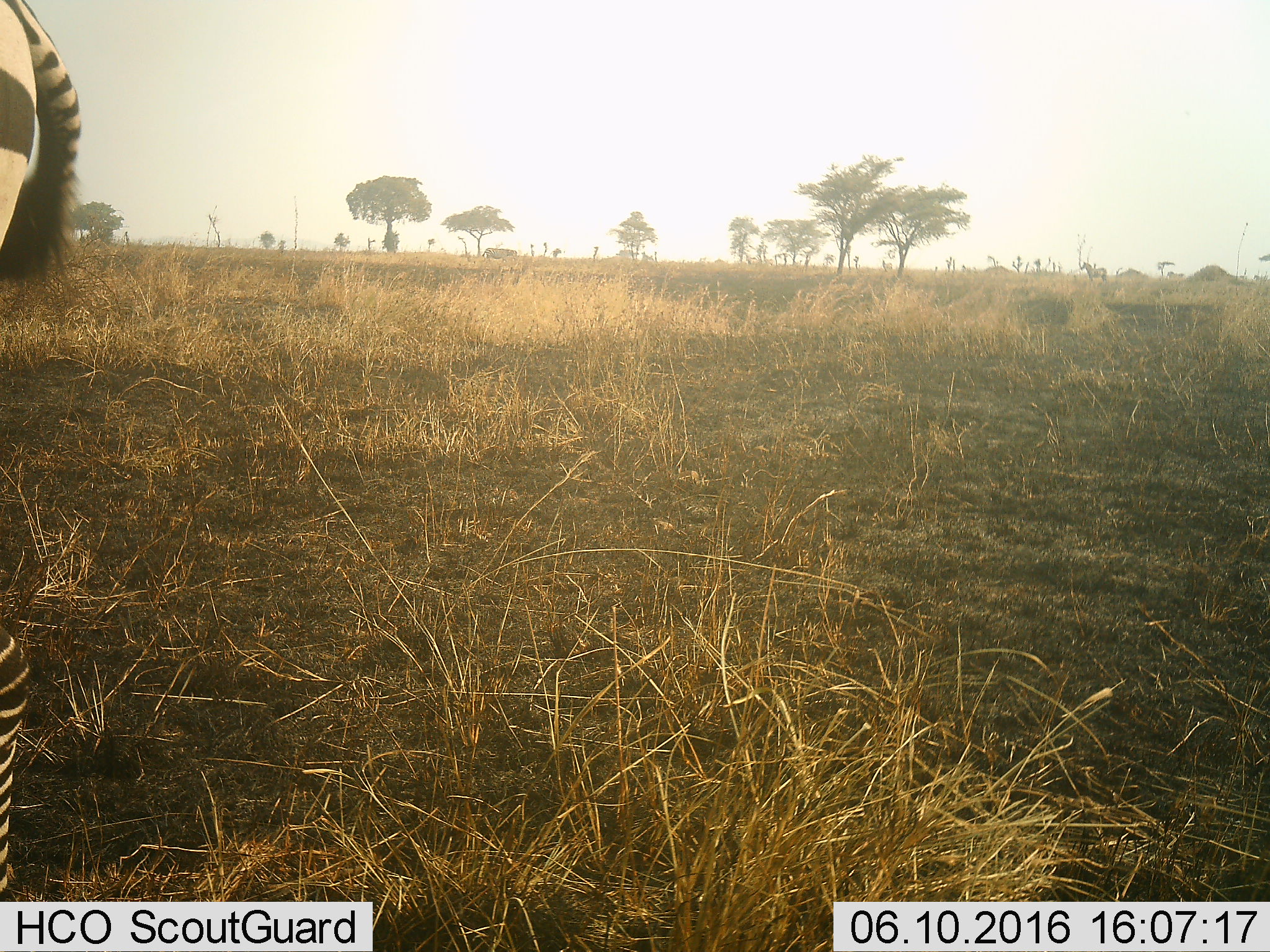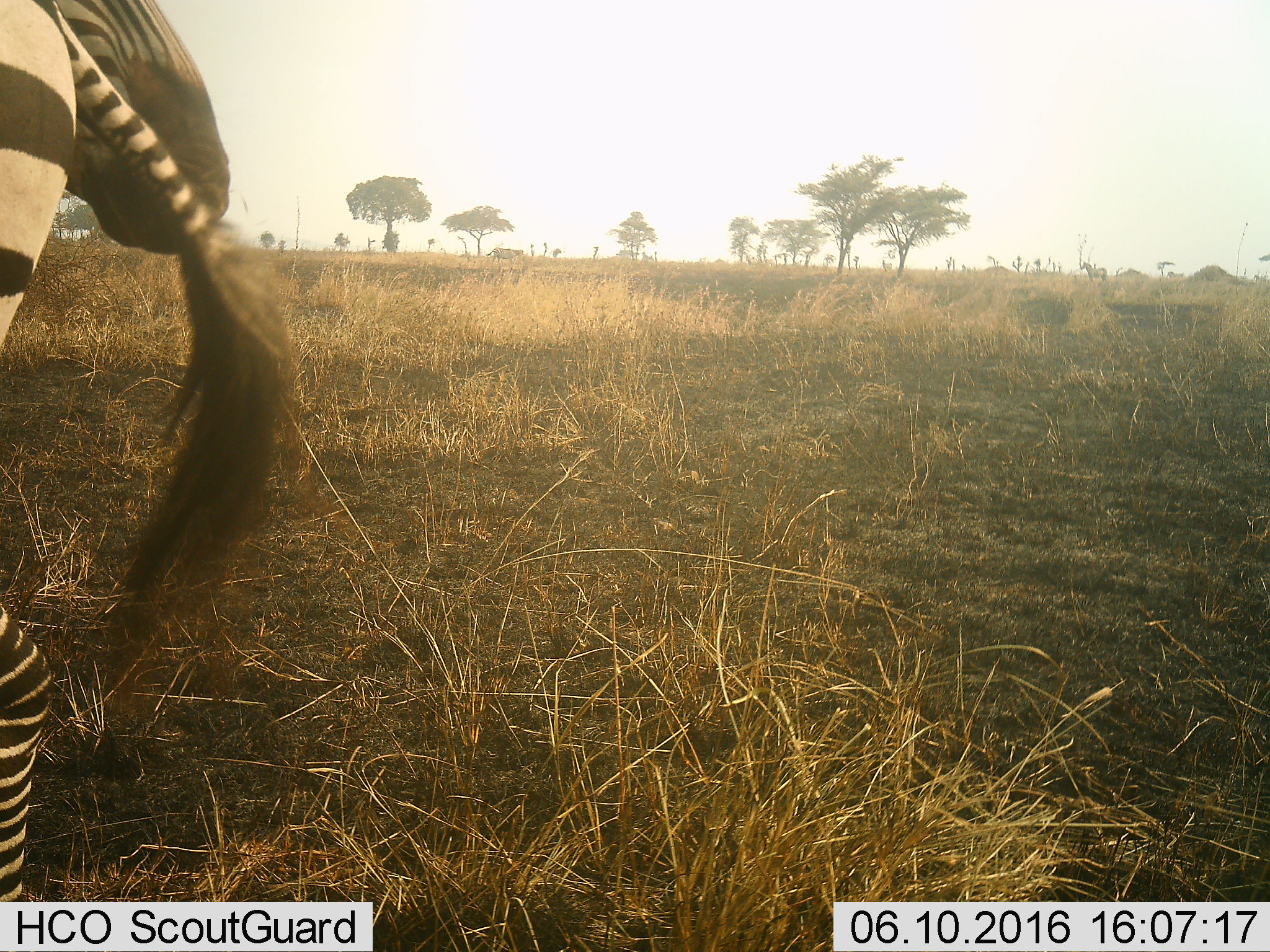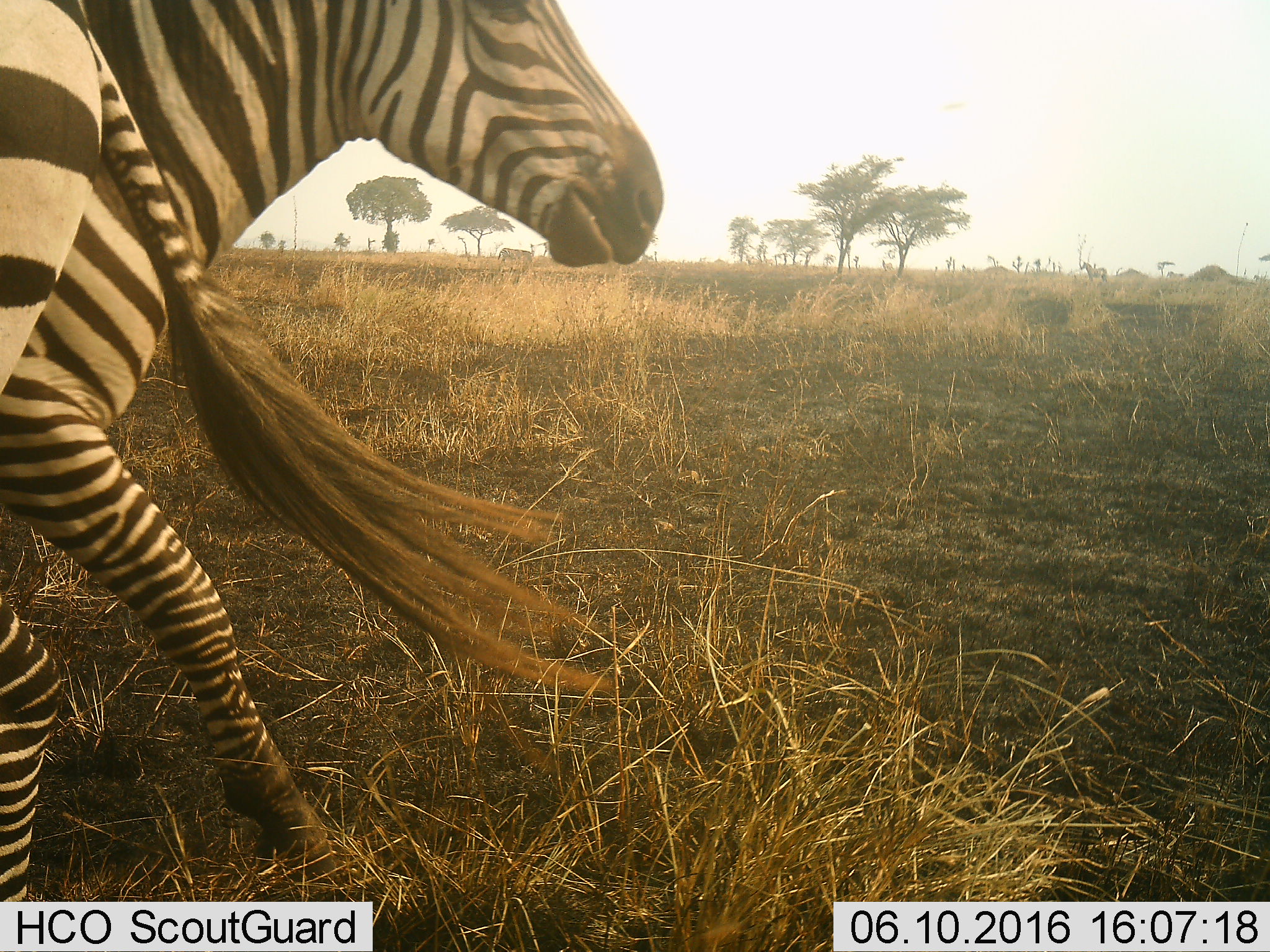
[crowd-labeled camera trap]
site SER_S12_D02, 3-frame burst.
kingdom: Animalia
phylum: Chordata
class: Mammalia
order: Perissodactyla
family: Equidae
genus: Equus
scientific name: Equus quagga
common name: plains zebra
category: zebraplains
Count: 3.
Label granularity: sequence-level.